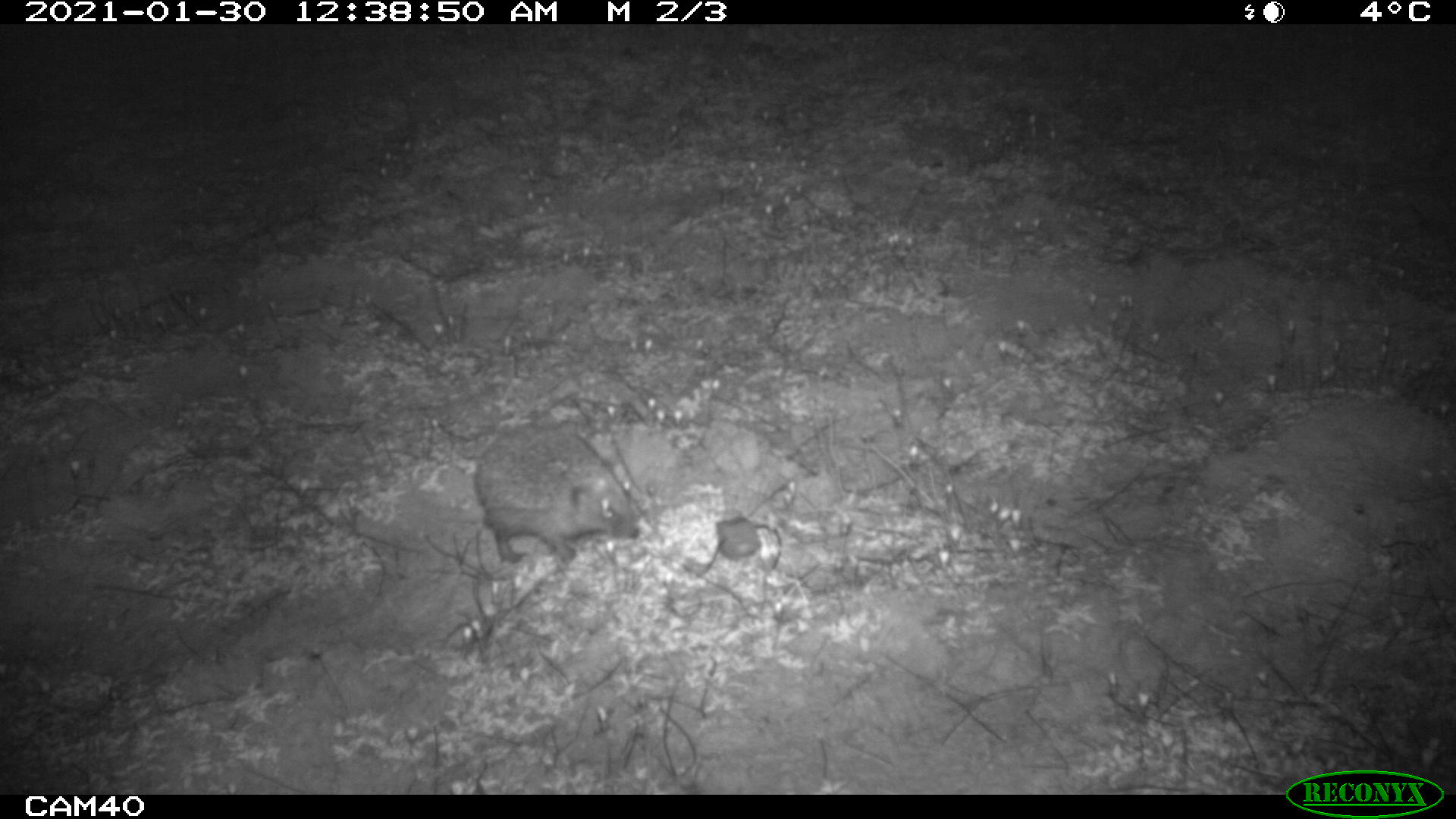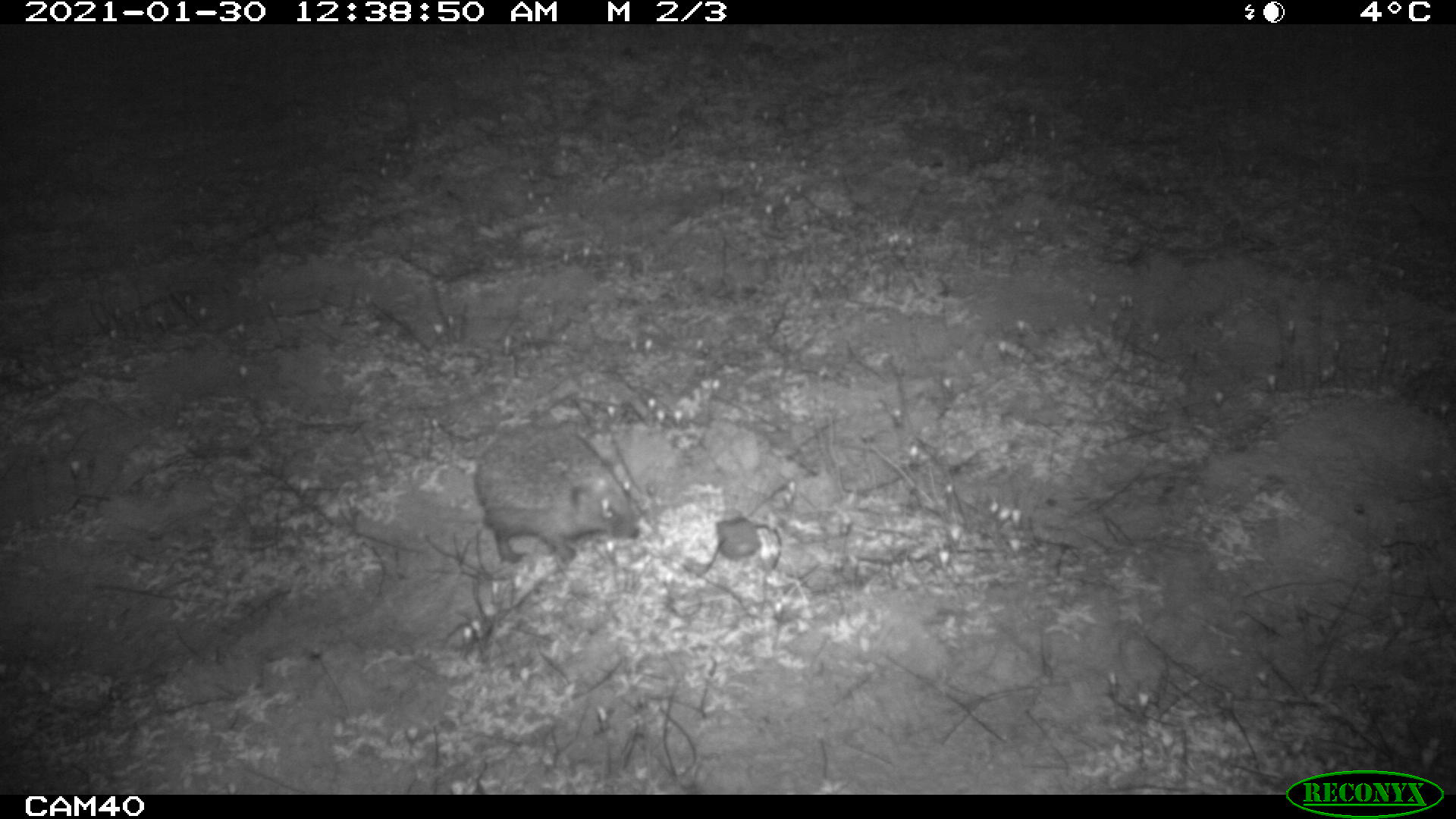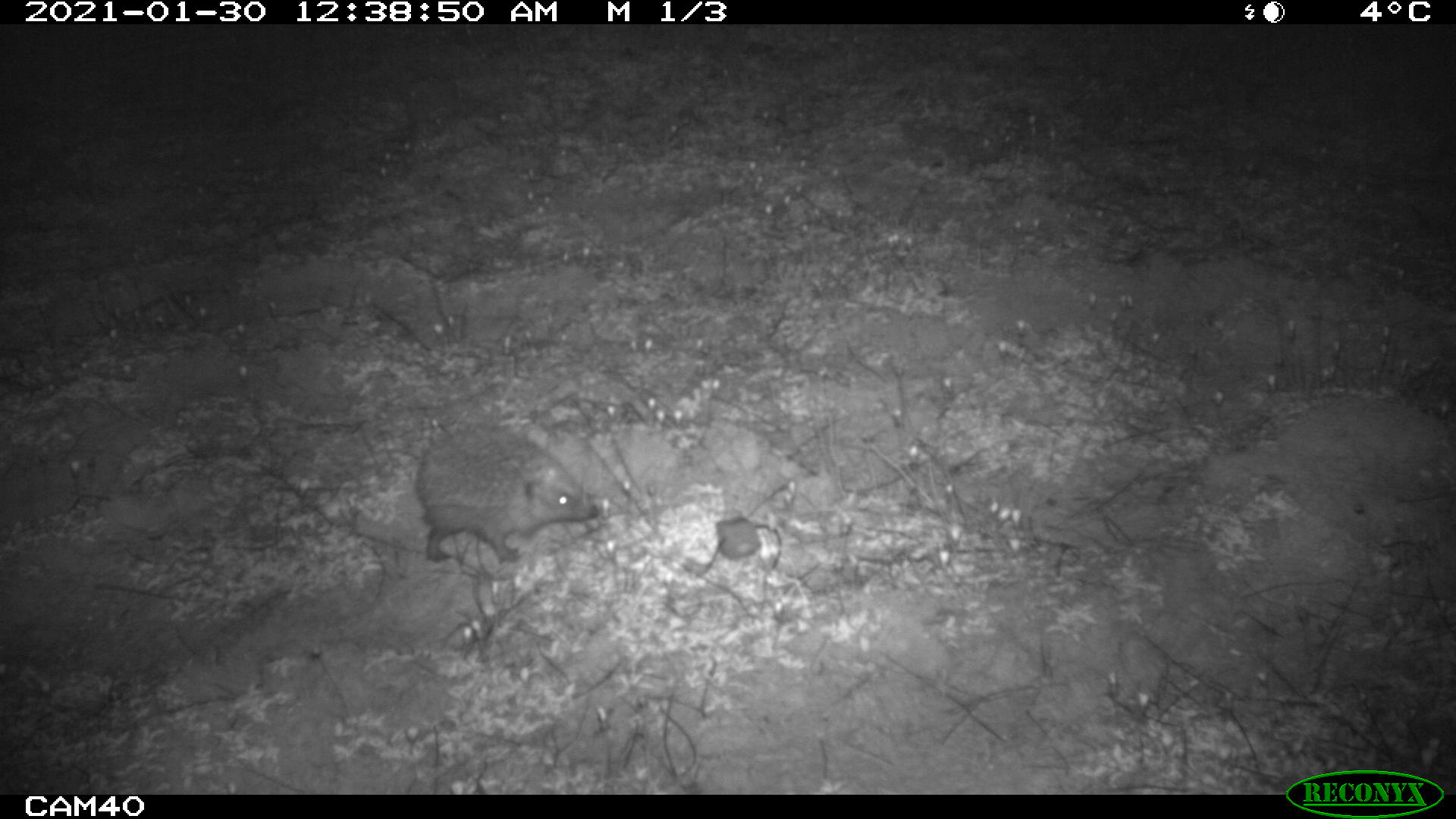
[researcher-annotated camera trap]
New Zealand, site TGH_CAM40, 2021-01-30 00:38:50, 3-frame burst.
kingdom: Animalia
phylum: Chordata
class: Mammalia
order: Eulipotyphla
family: Erinaceidae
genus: Erinaceus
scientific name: Erinaceus europaeus europaeus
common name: european hedgehog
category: hedgehog